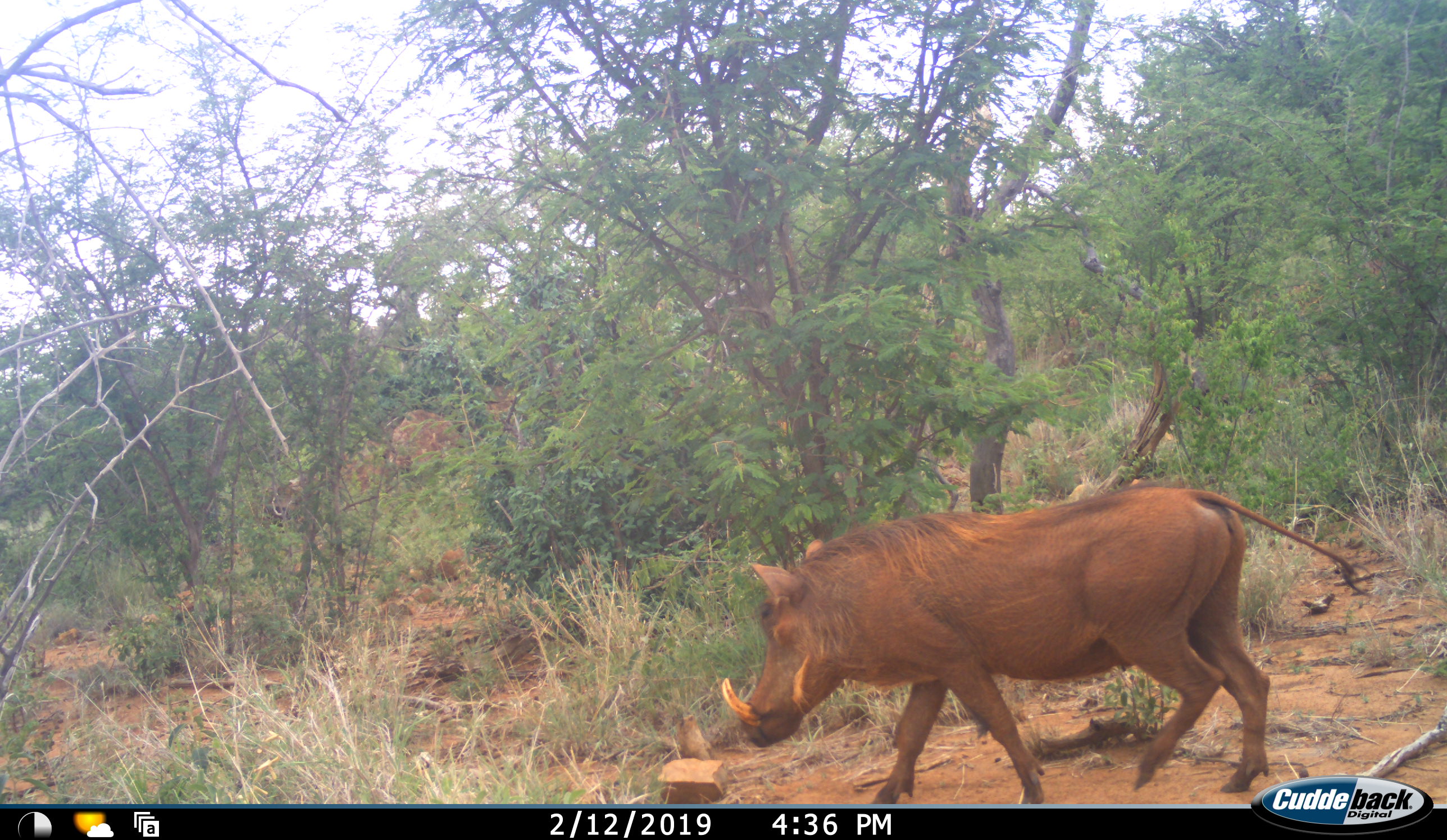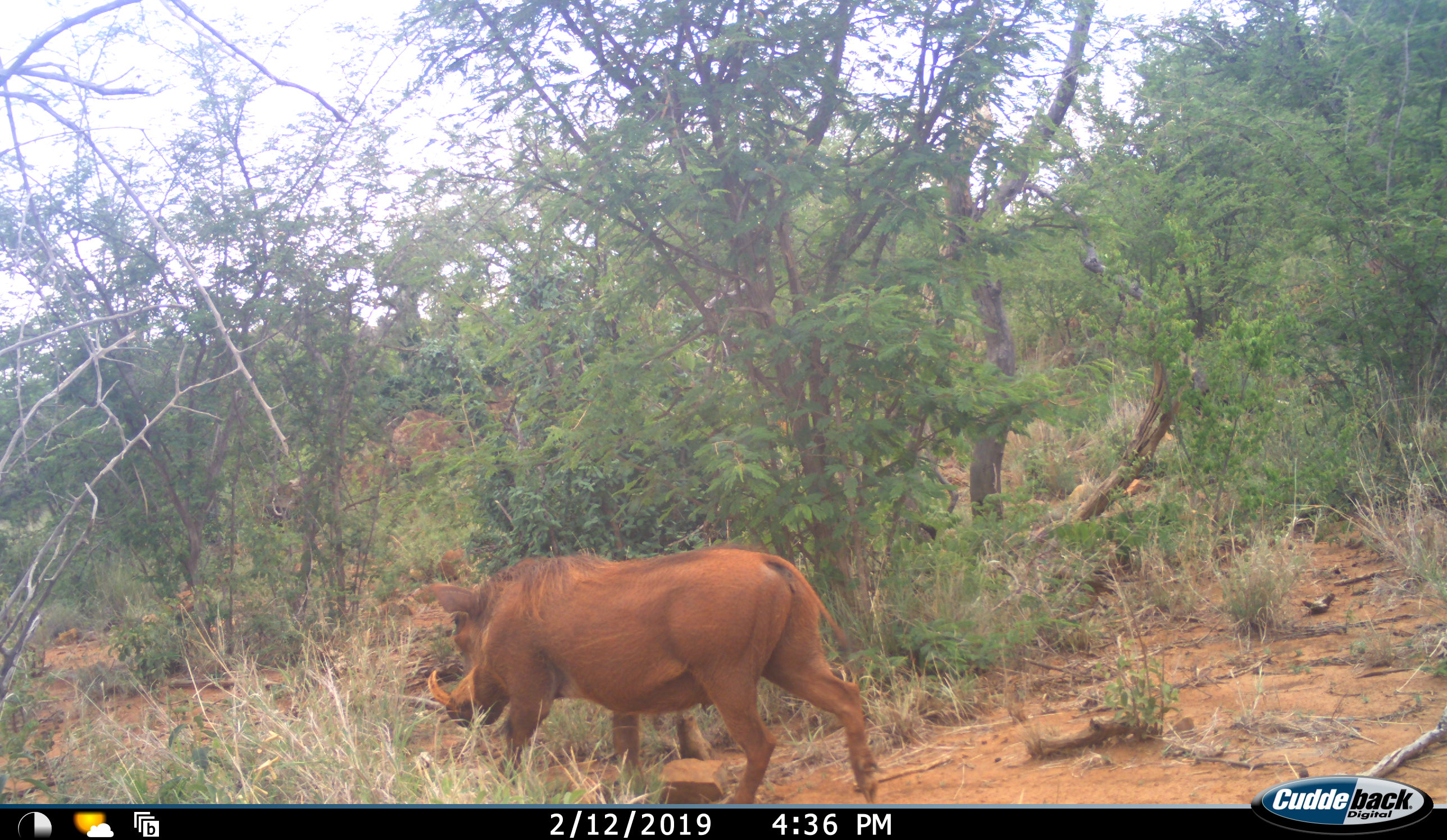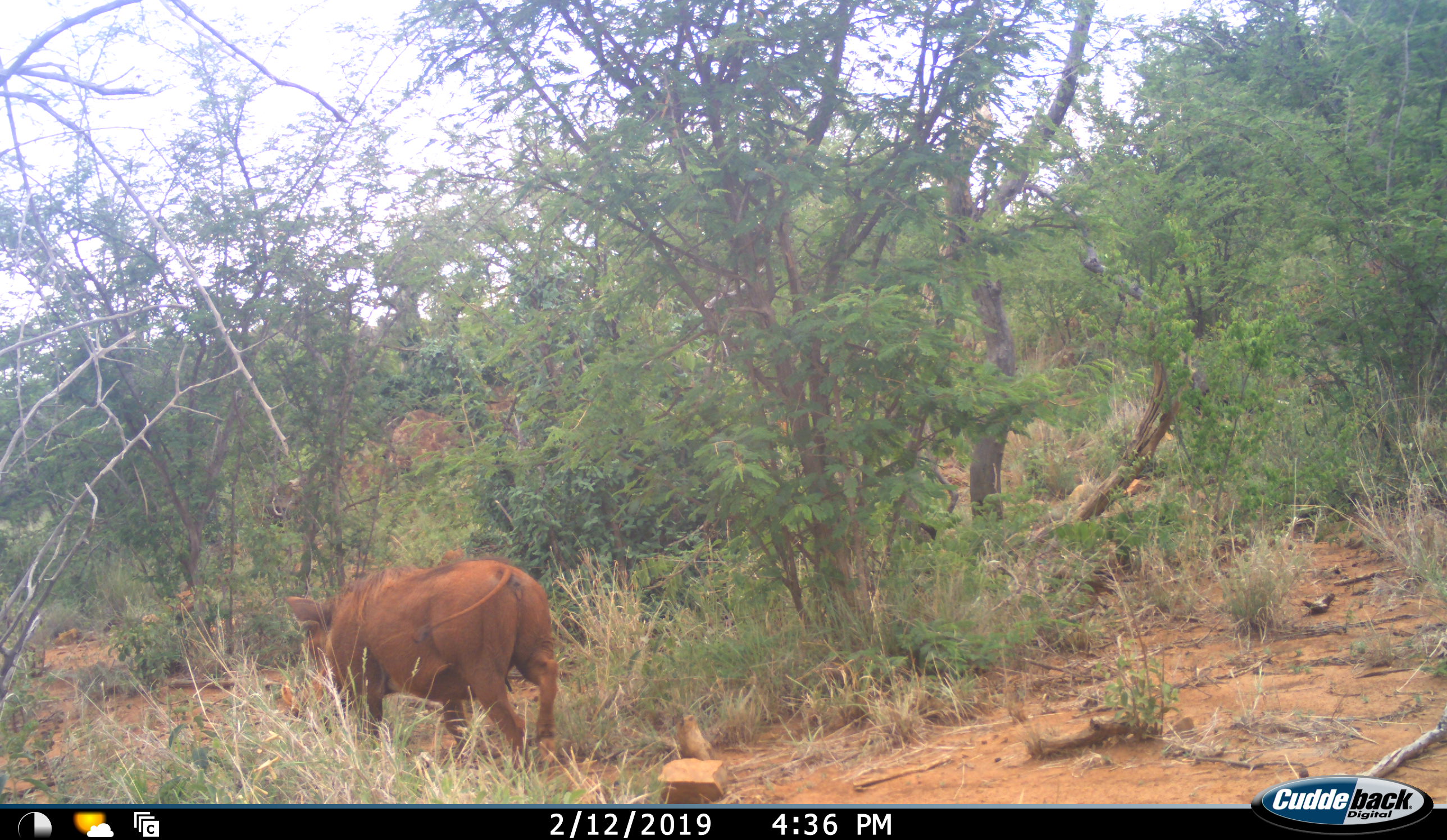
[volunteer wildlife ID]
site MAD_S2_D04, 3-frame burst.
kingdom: Animalia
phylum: Chordata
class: Mammalia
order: Artiodactyla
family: Suidae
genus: Phacochoerus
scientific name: Phacochoerus africanus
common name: warthog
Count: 1.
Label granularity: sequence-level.